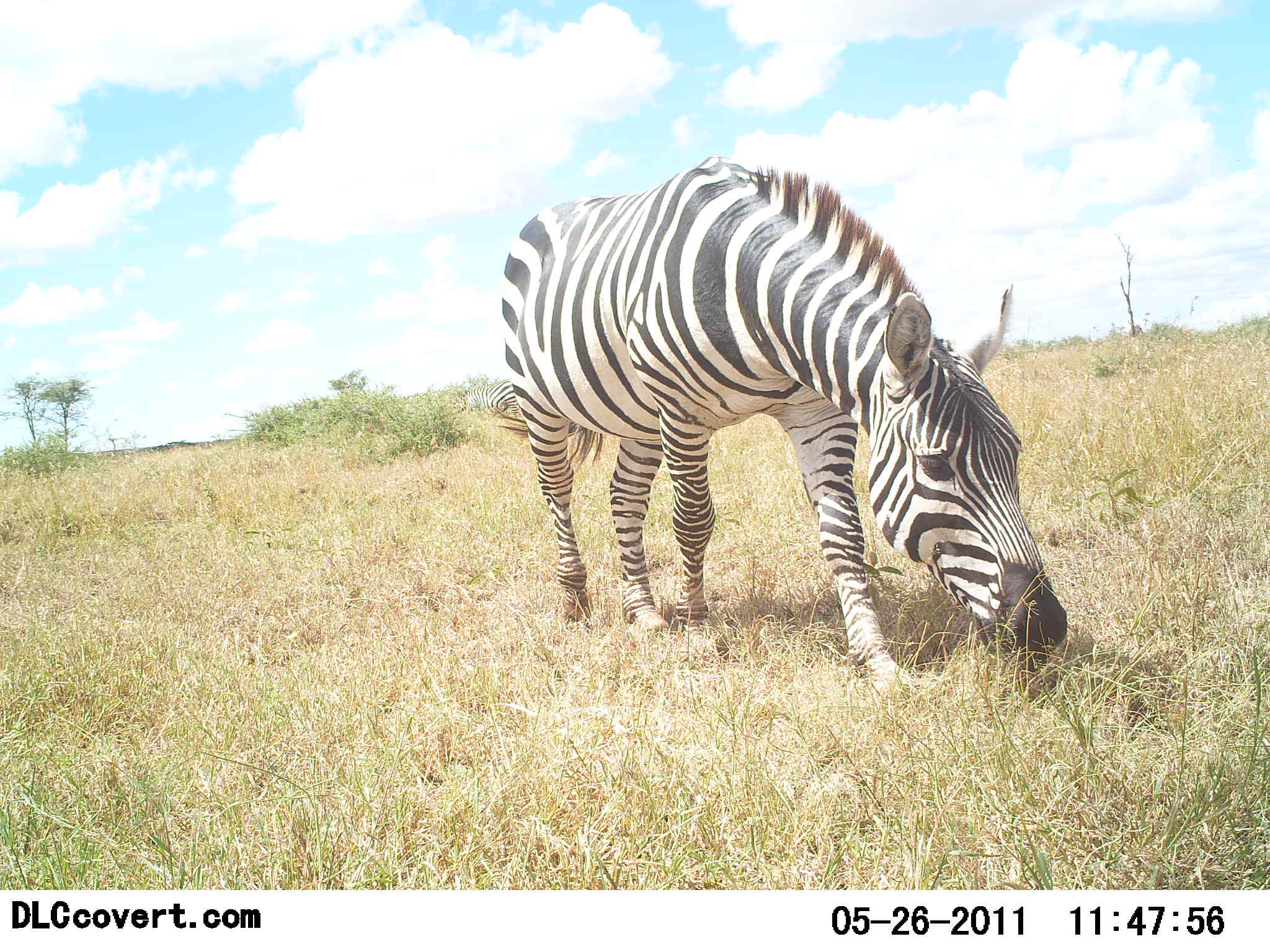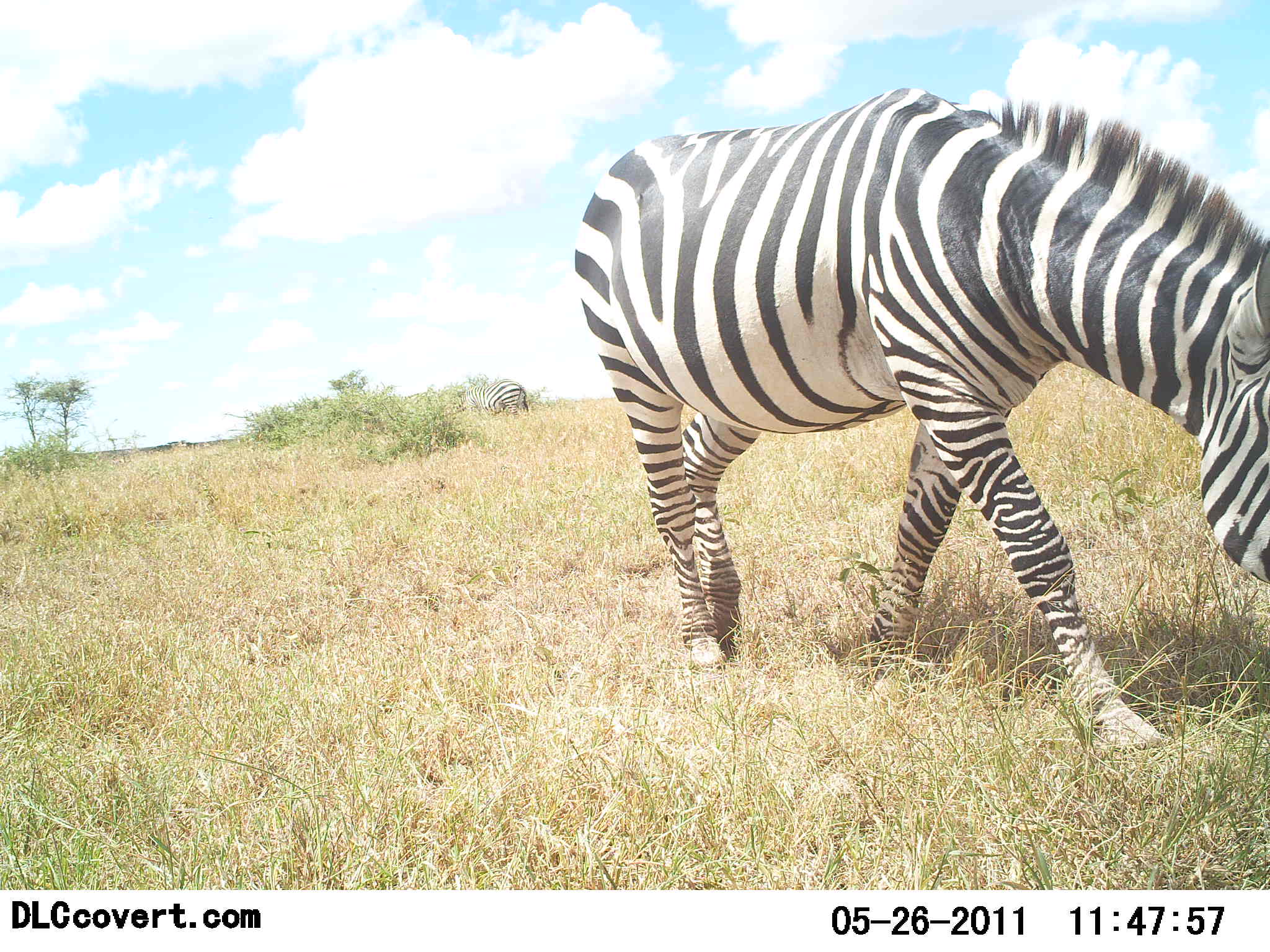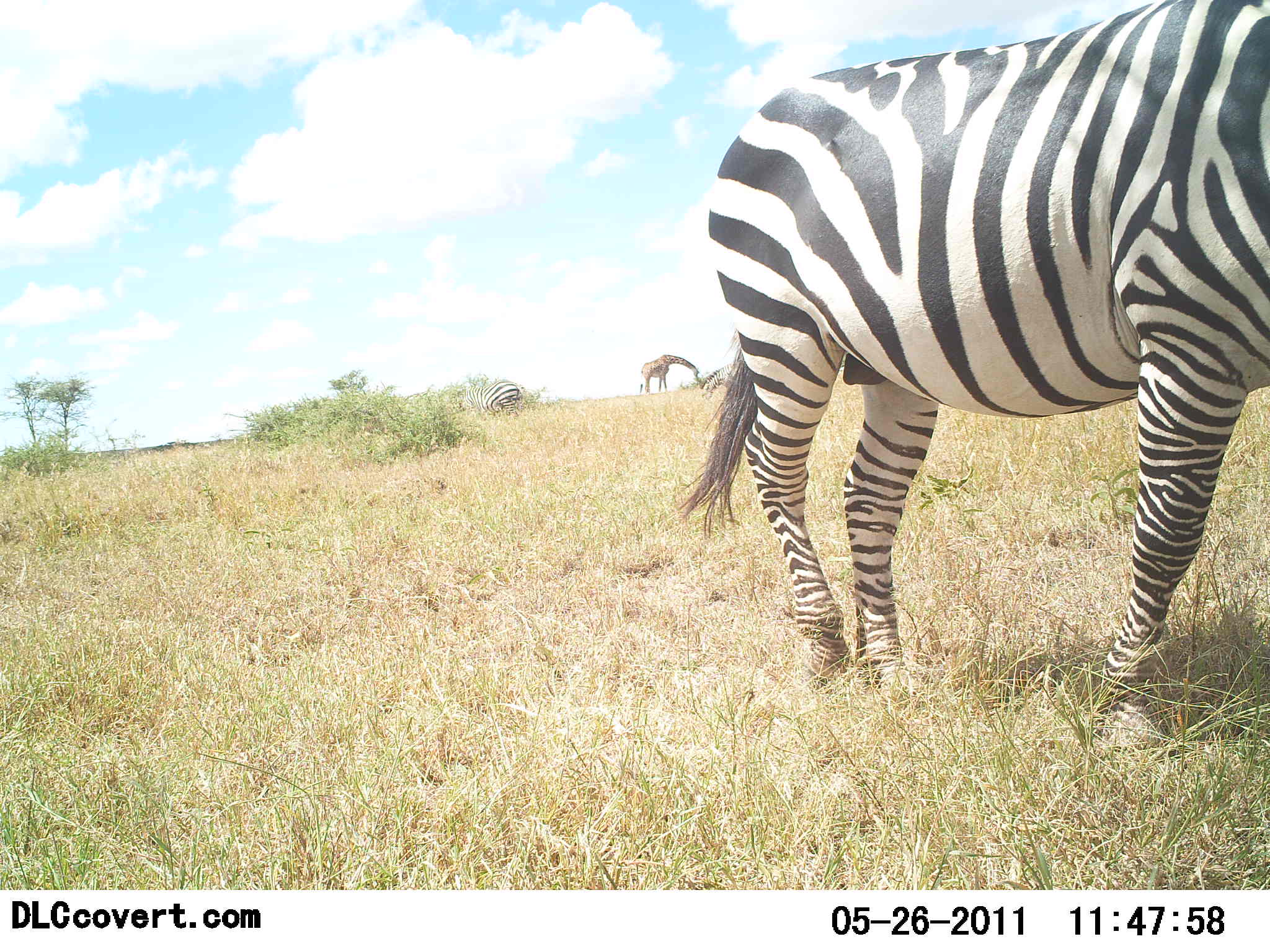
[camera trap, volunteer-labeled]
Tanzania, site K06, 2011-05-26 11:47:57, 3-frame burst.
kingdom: Animalia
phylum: Chordata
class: Mammalia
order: Artiodactyla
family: Giraffidae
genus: Giraffa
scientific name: Giraffa camelopardalis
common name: giraffe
Giraffe (Giraffa camelopardalis), count 1. Behavior (volunteer vote fractions): standing 10%, resting 0%, moving 0%, interacting 0%. Young present (vote fraction): 0%. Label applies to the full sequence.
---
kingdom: Animalia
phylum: Chordata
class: Mammalia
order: Perissodactyla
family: Equidae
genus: Equus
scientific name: Equus quagga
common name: plains zebra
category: zebra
Zebra (plains zebra) (Equus quagga), count 2. Behavior (volunteer vote fractions): standing 7%, resting 0%, moving 87%, interacting 0%. Young present (vote fraction): 0%. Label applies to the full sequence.